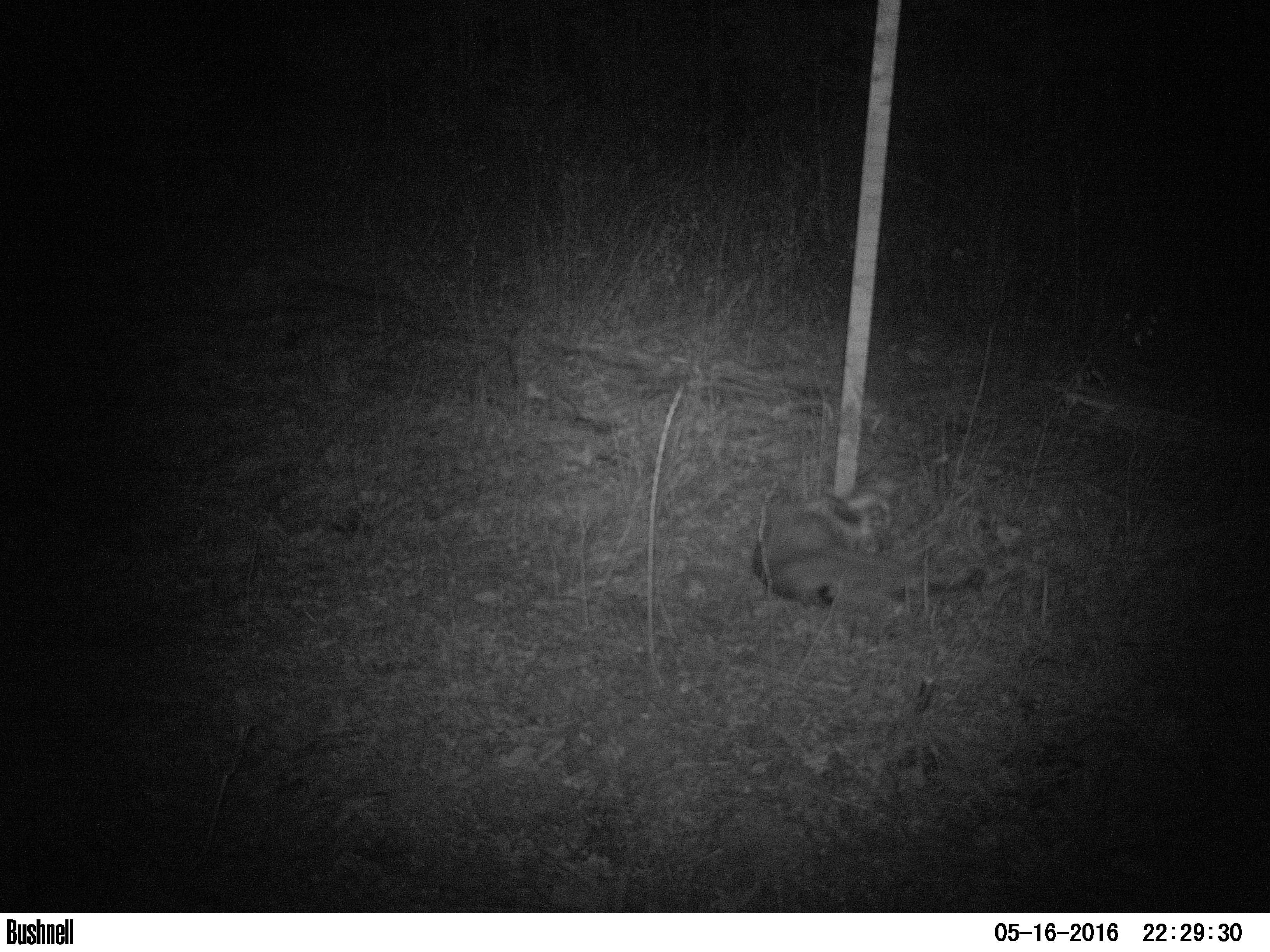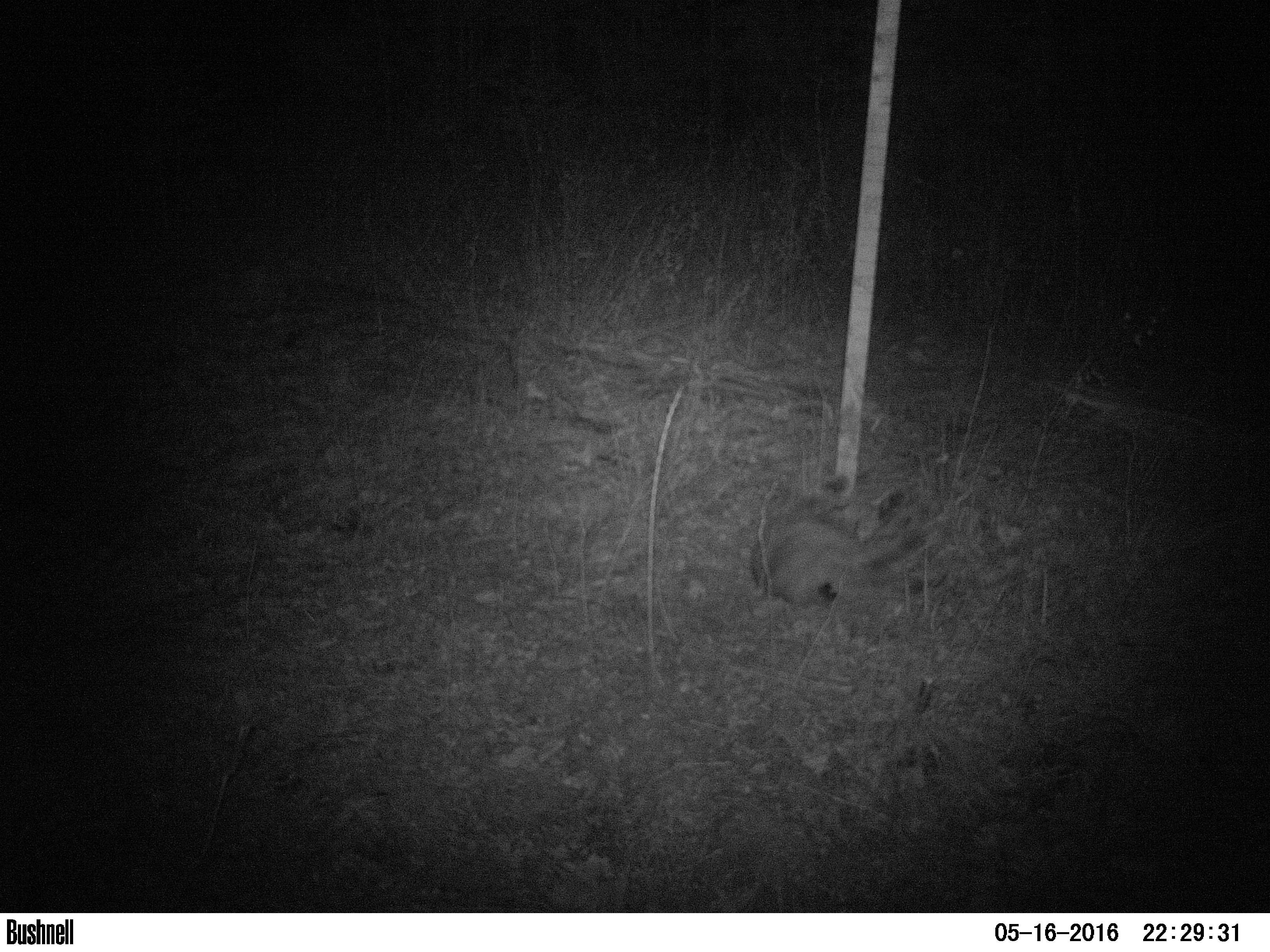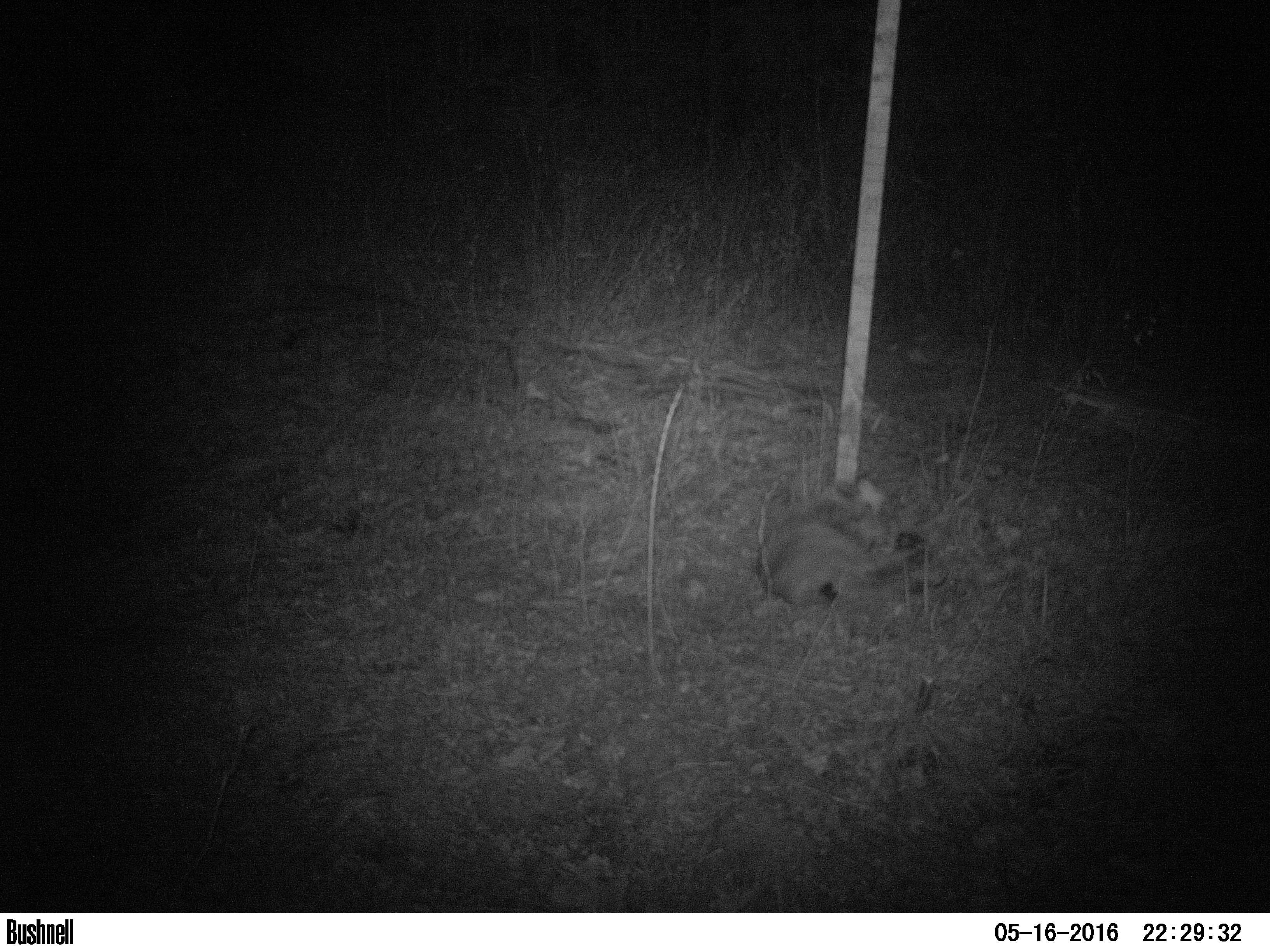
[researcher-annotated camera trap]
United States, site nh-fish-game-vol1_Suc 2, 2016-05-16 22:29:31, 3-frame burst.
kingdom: Animalia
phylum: Chordata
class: Mammalia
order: Carnivora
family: Felidae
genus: Lynx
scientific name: Lynx rufus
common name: bobcat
Bobcat (Lynx rufus).